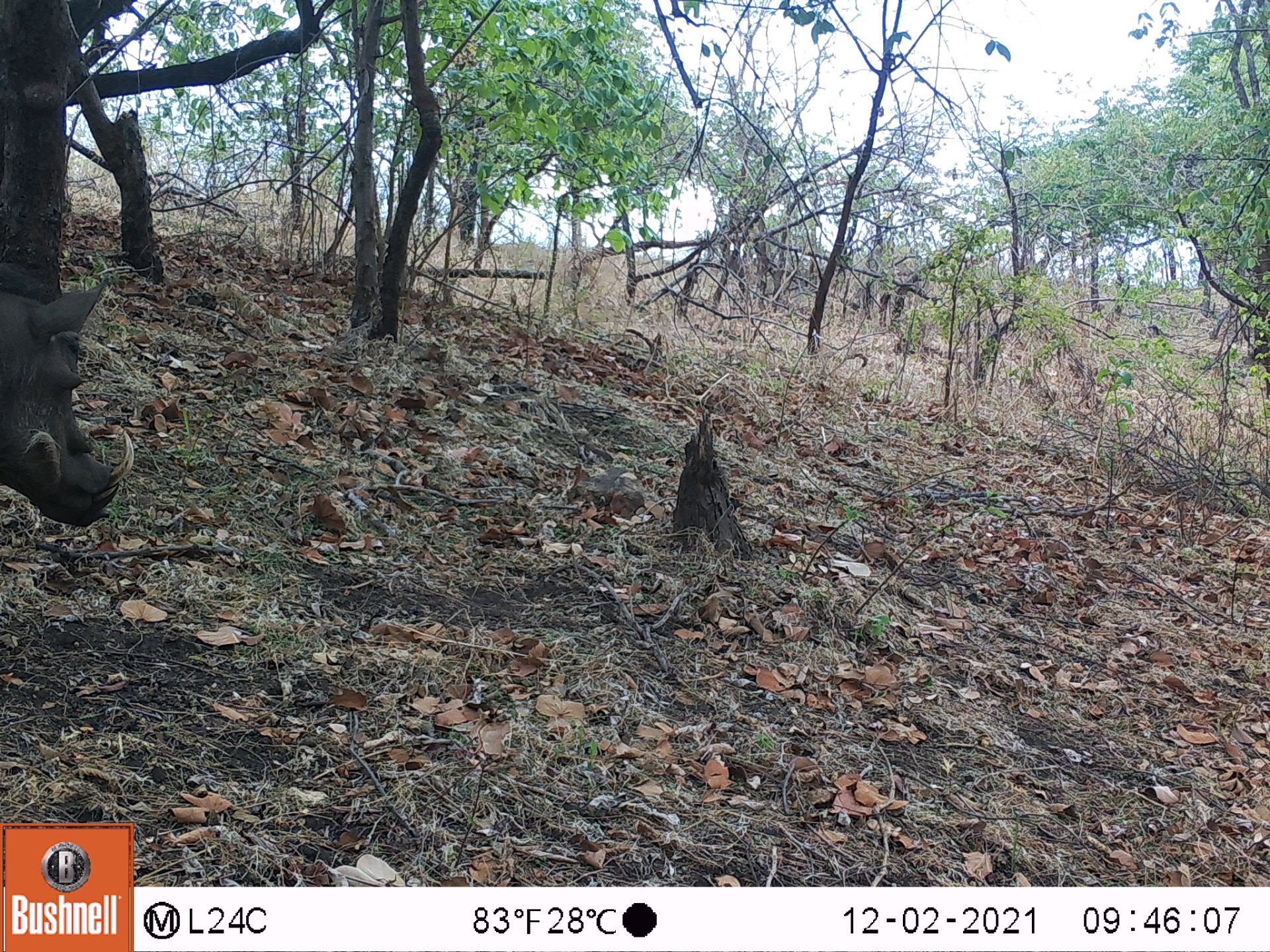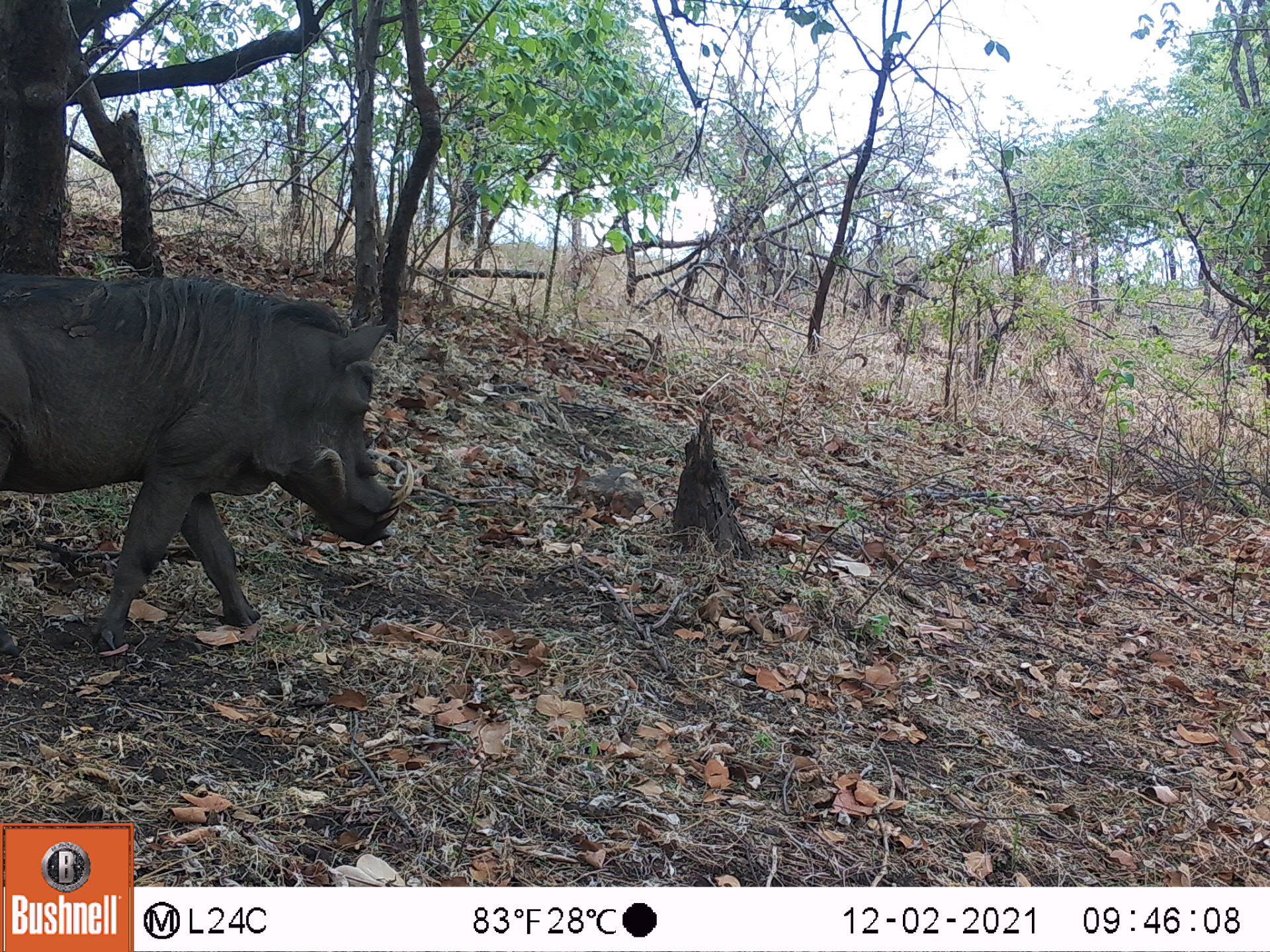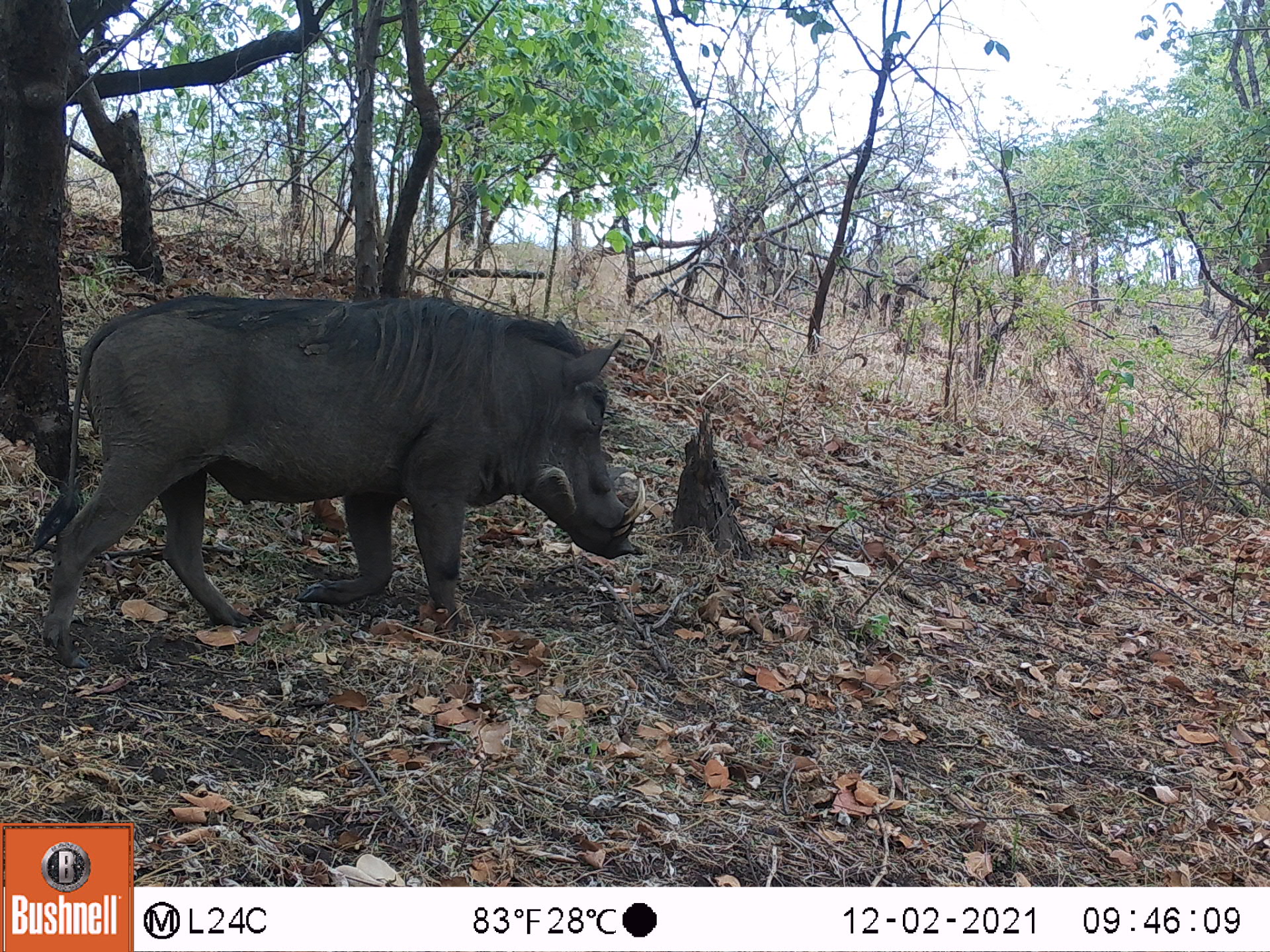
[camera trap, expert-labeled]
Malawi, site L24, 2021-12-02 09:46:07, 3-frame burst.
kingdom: Animalia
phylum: Chordata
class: Mammalia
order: Artiodactyla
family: Suidae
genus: Phacochoerus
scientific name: Phacochoerus africanus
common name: common warthog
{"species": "common warthog (Phacochoerus africanus)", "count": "1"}